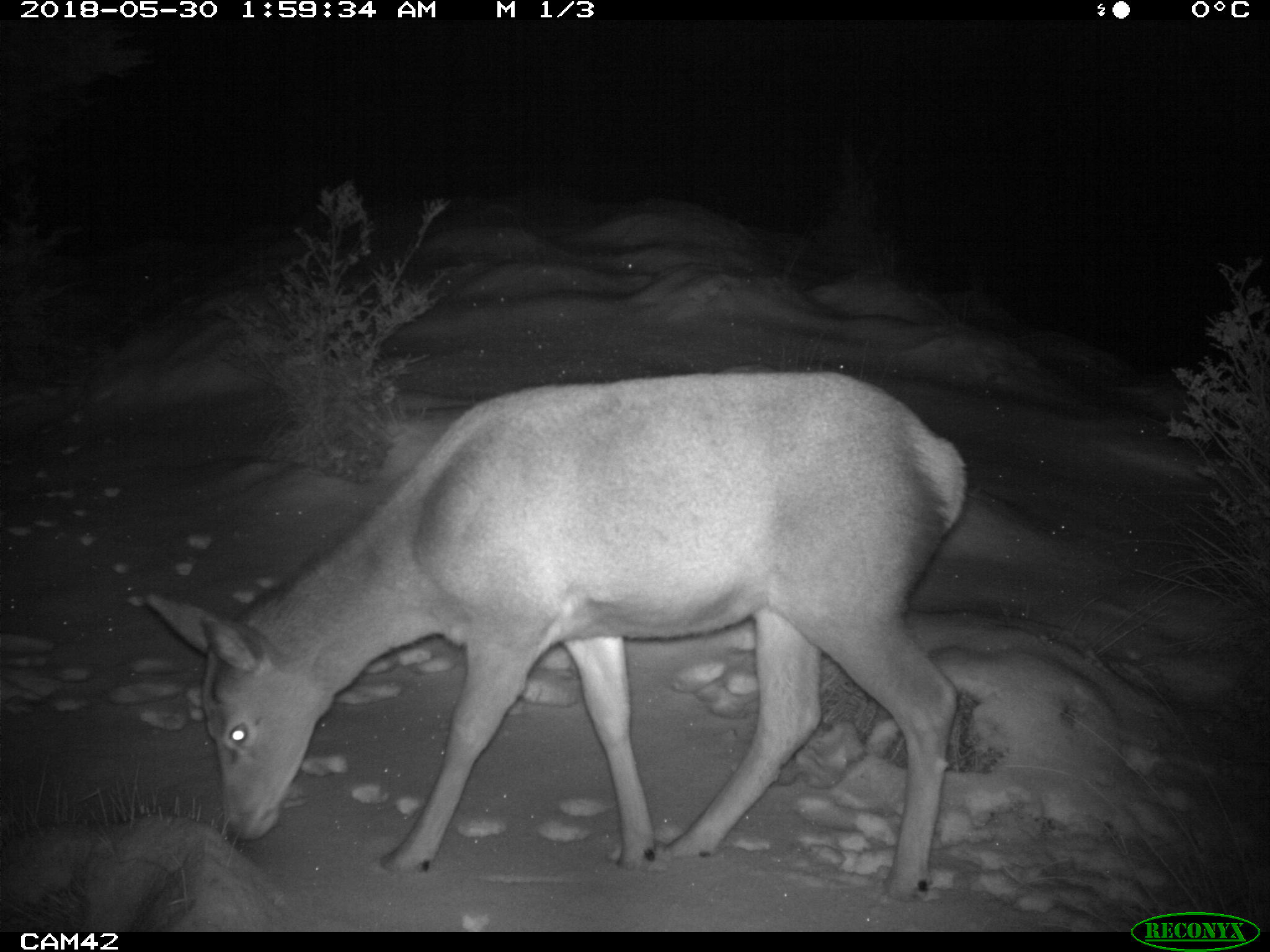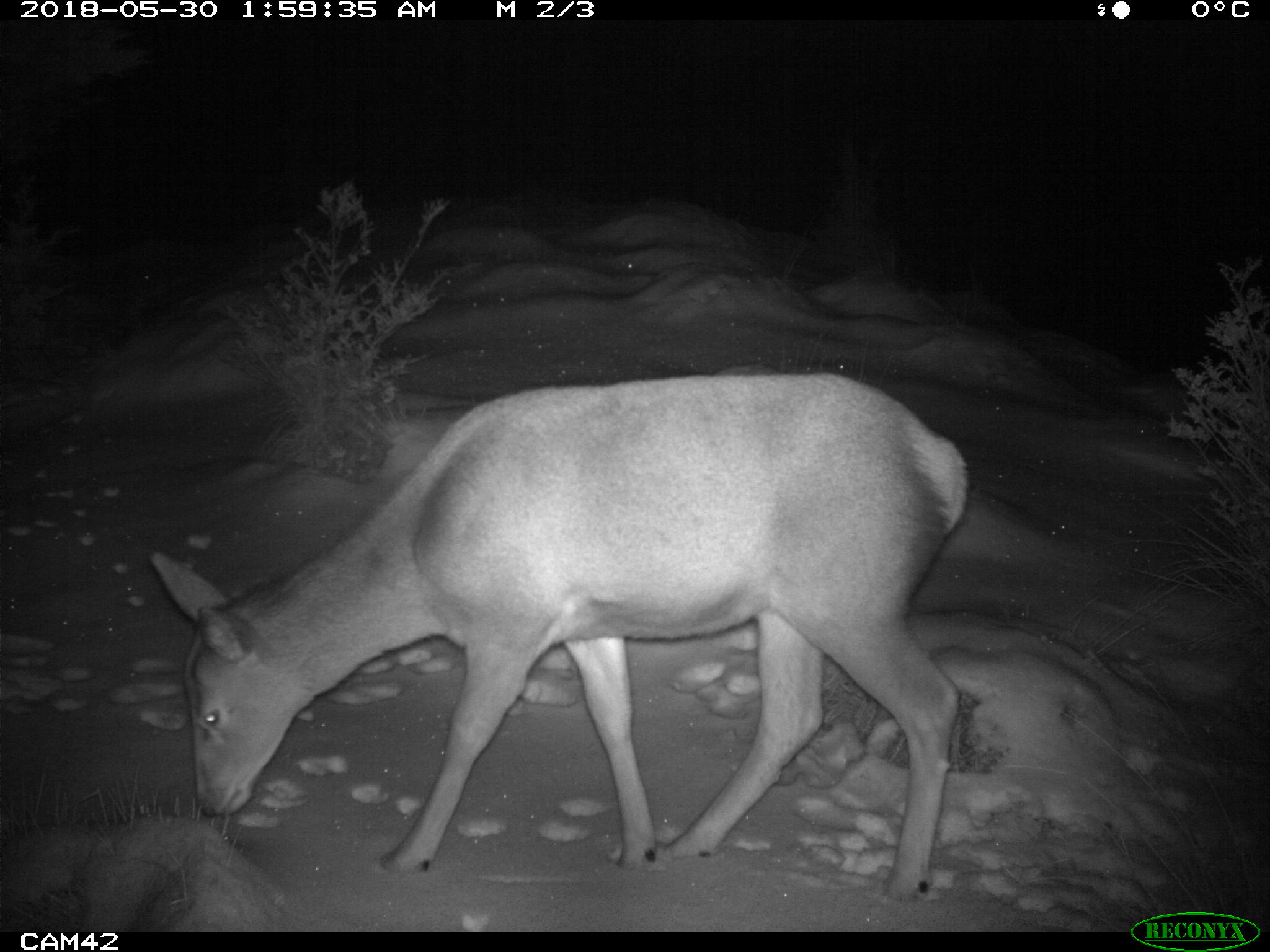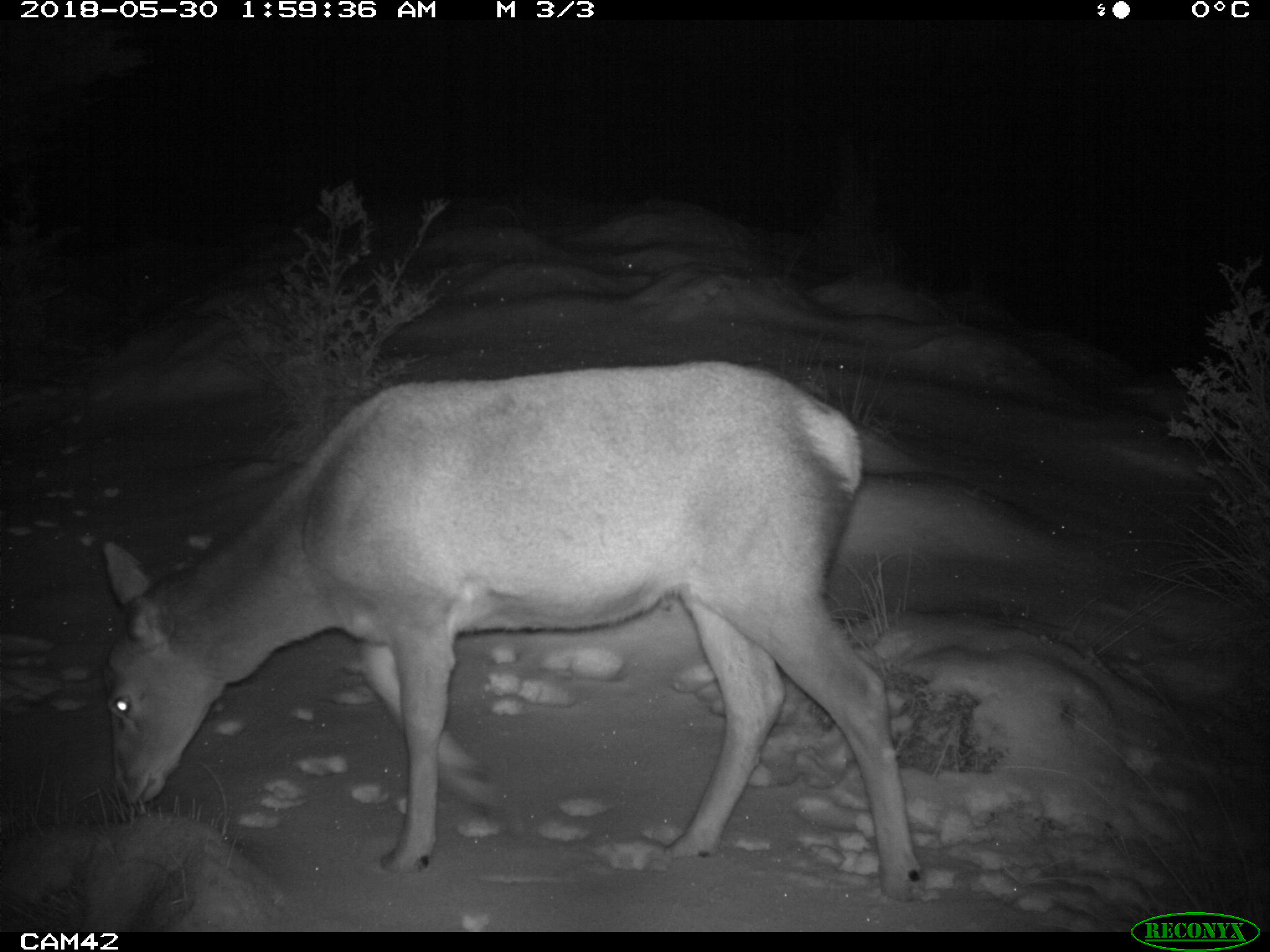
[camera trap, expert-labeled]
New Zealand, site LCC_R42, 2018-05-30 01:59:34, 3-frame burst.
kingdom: Animalia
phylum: Chordata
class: Mammalia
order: Artiodactyla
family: Cervidae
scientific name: Cervidae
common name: deer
Deer (Cervidae).